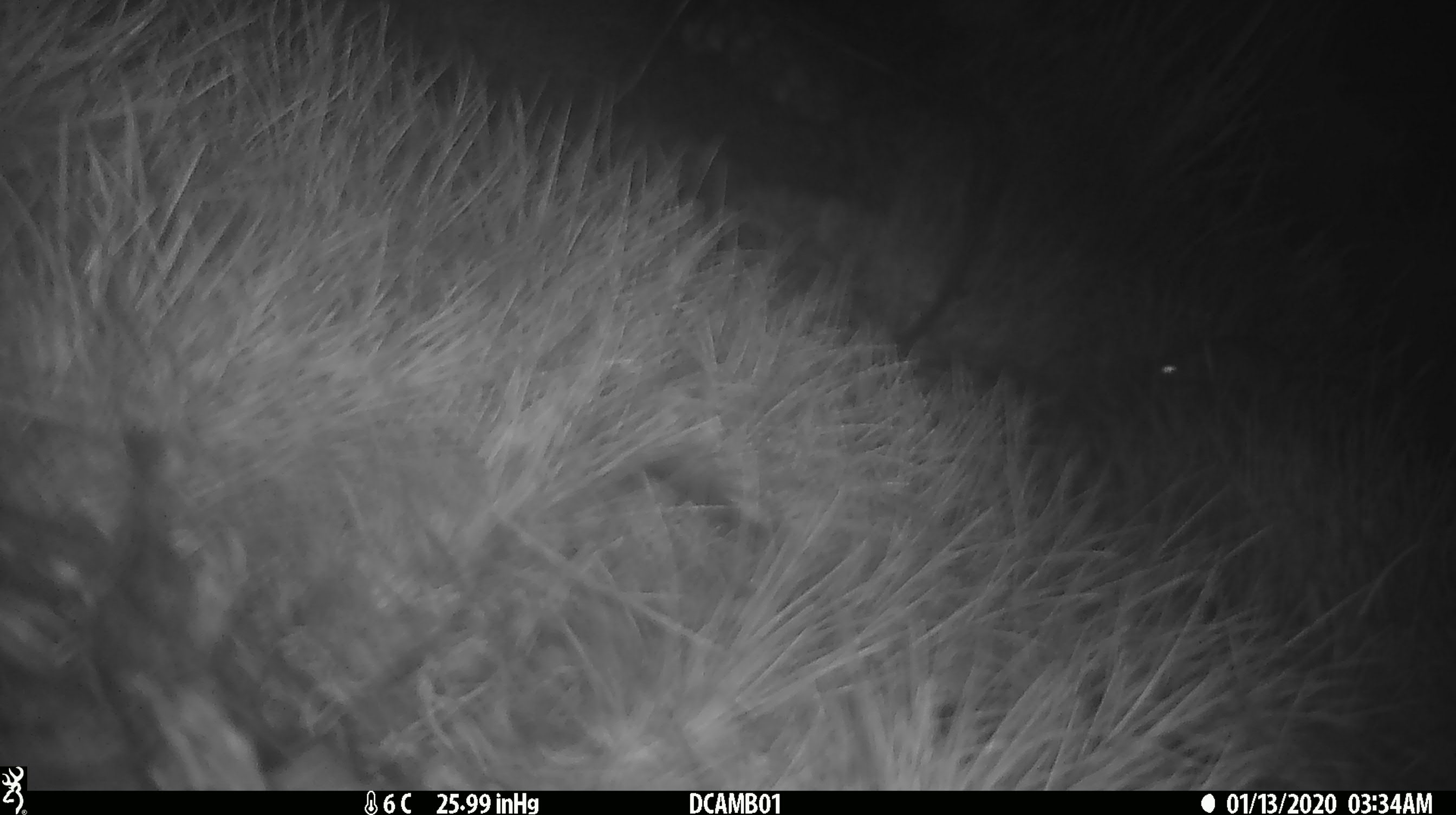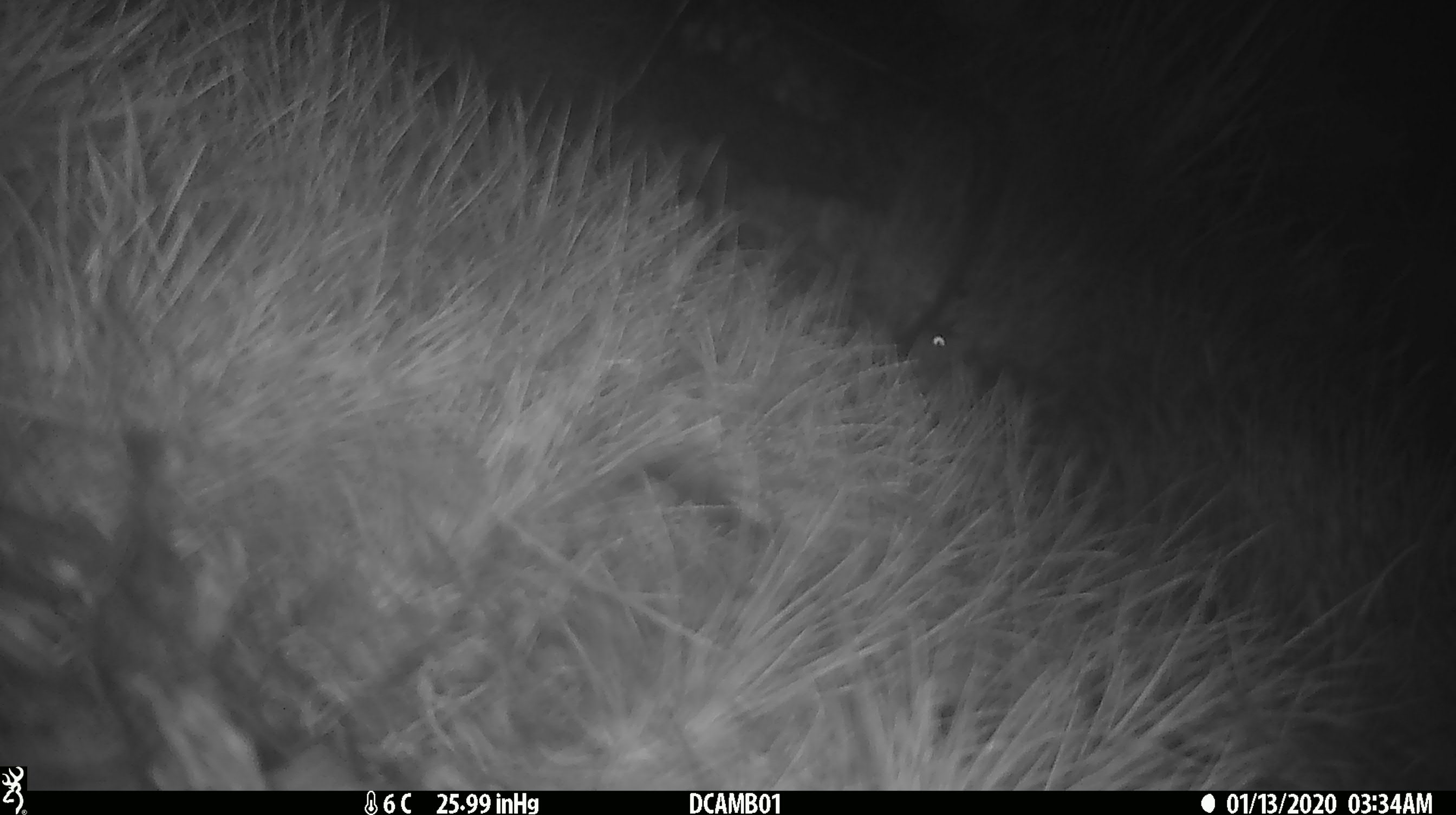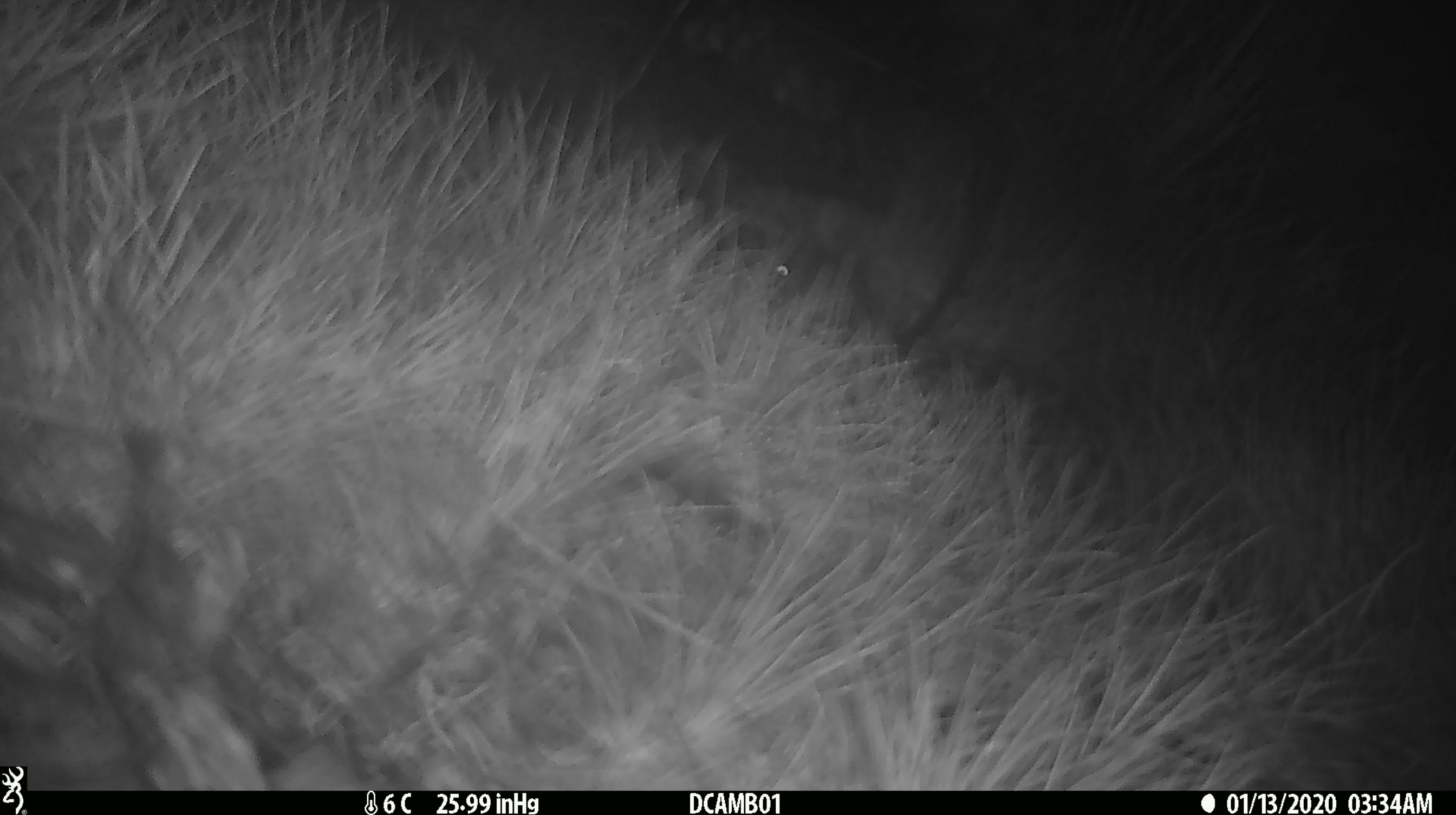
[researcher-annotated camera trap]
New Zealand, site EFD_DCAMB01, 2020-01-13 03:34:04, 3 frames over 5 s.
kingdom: Animalia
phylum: Chordata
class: Mammalia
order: Rodentia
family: Muridae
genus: Mus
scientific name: Mus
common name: mouse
Mouse (Mus).